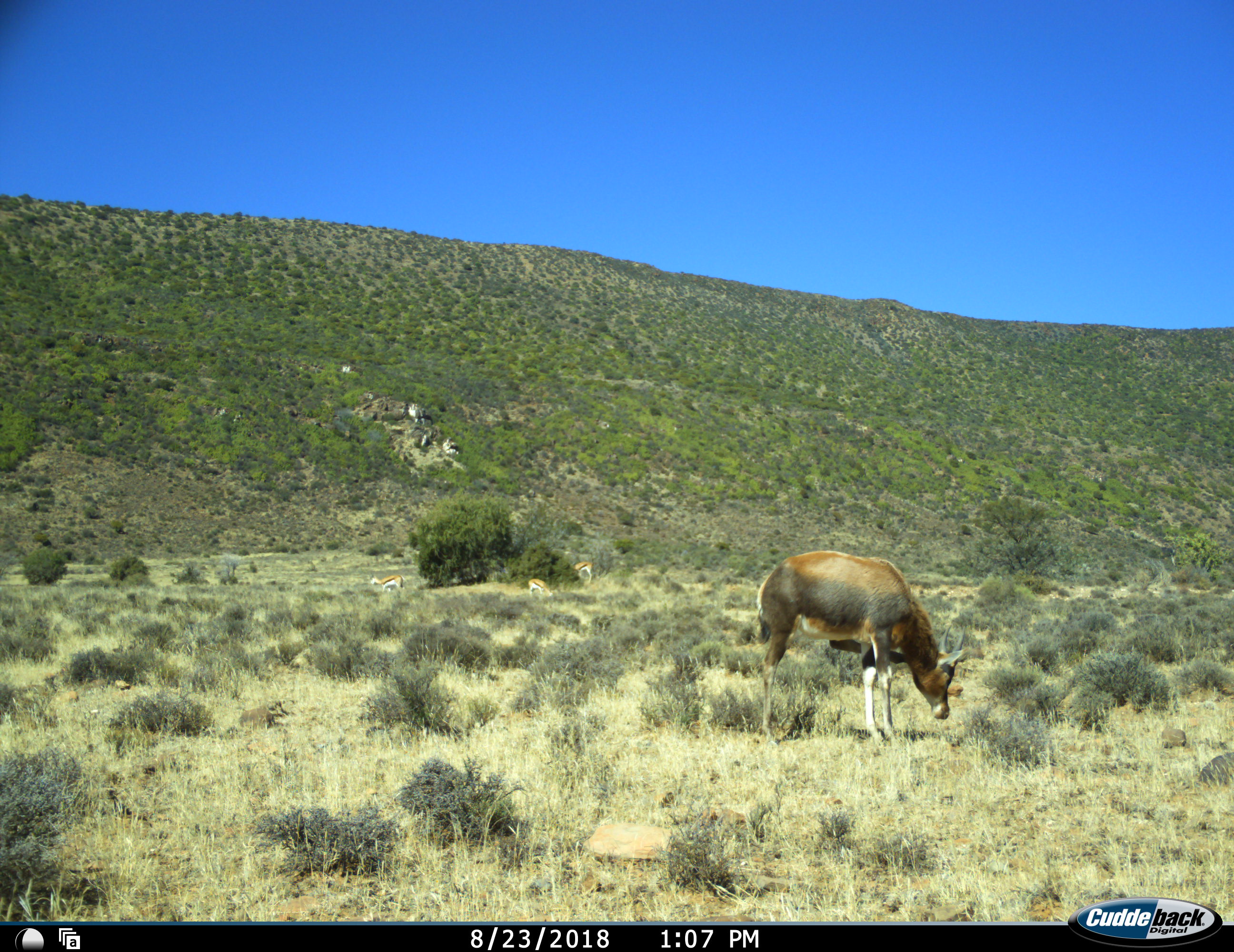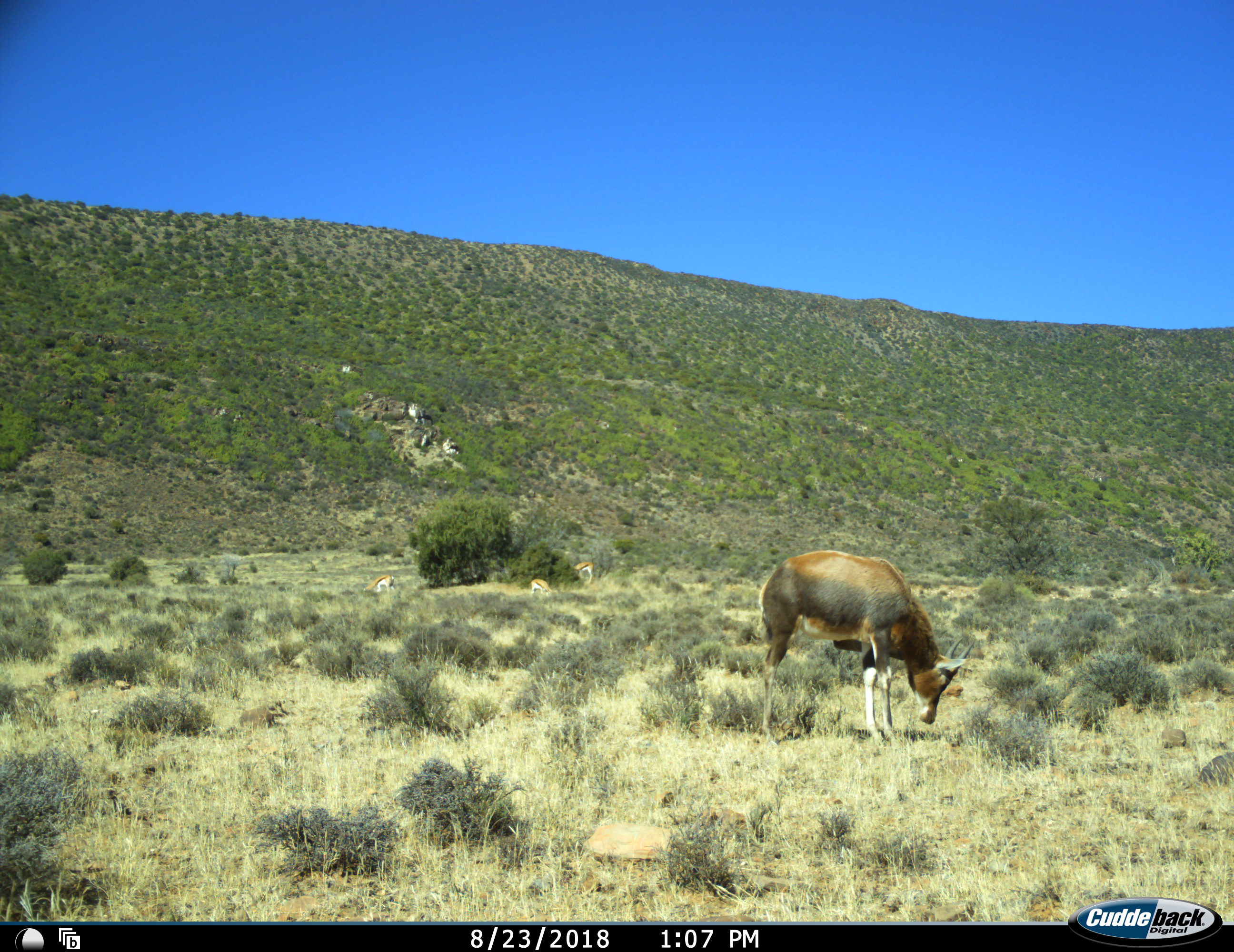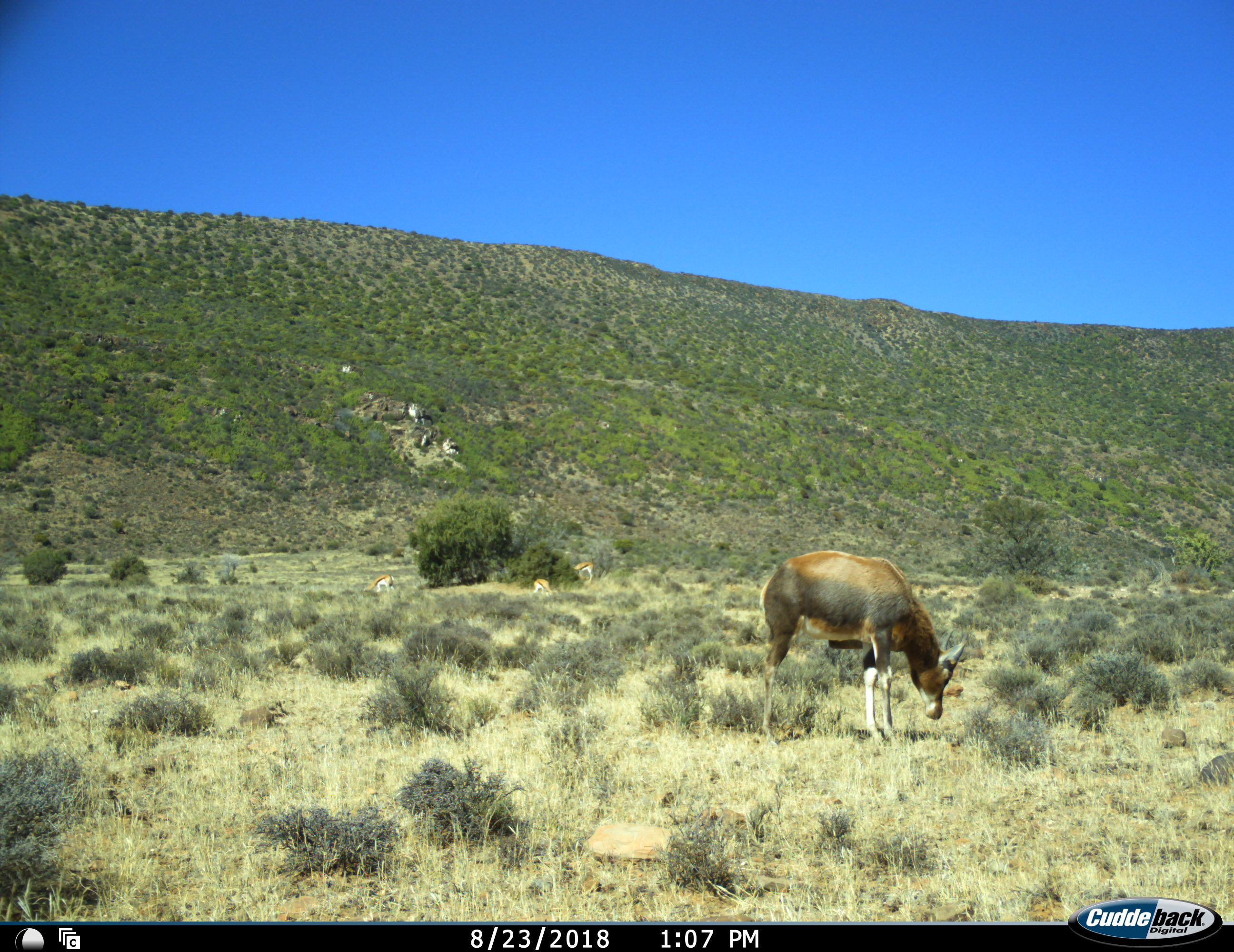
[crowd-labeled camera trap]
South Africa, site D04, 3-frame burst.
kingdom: Animalia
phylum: Chordata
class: Mammalia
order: Artiodactyla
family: Bovidae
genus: Damaliscus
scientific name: Damaliscus pygargus phillipsi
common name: blesbok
Blesbok (Damaliscus pygargus phillipsi), count 1. Behavior (volunteer vote fractions): standing 45%, resting 0%, moving 0%, interacting 0%. Young present (vote fraction): 0%. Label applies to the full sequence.